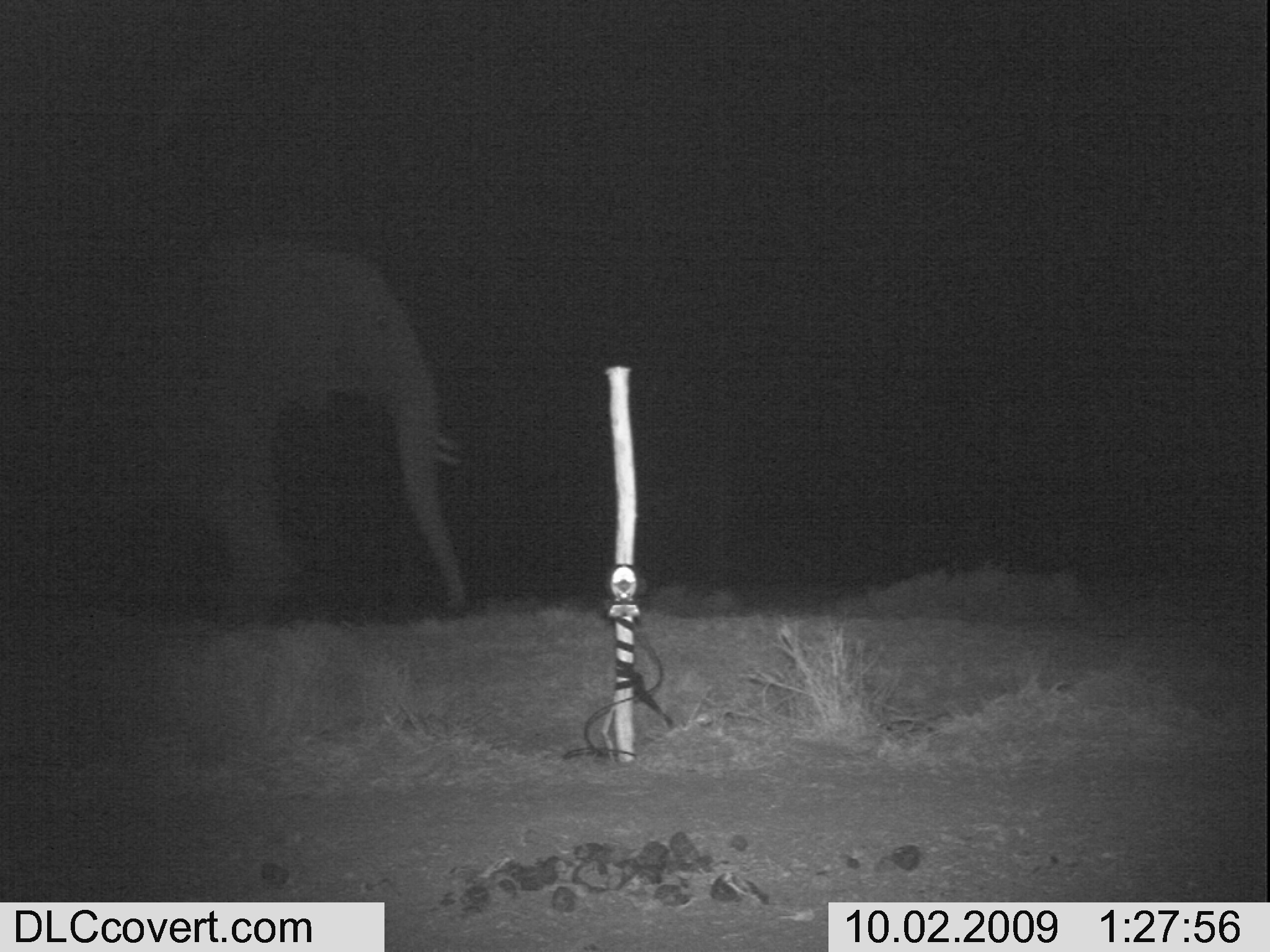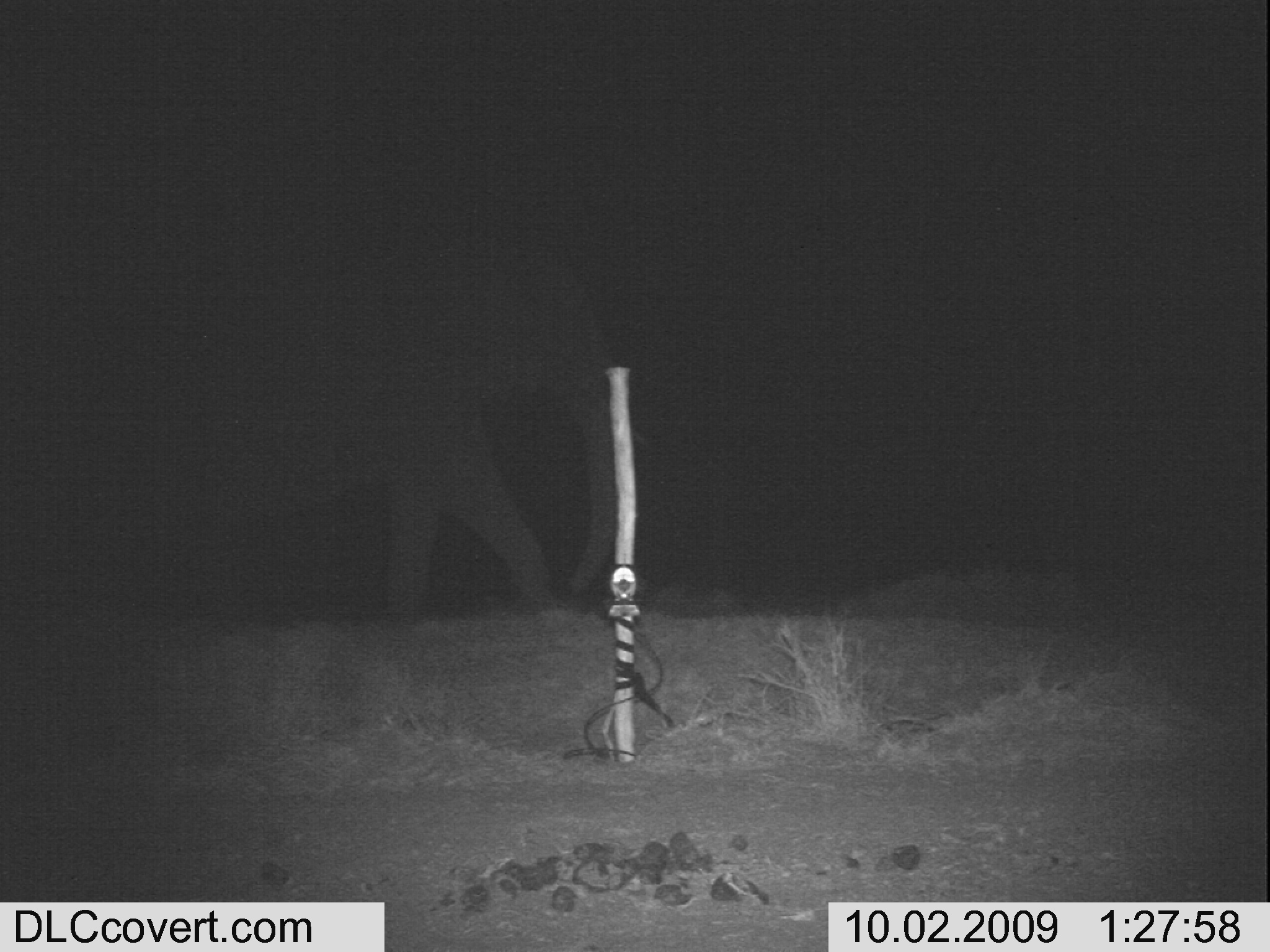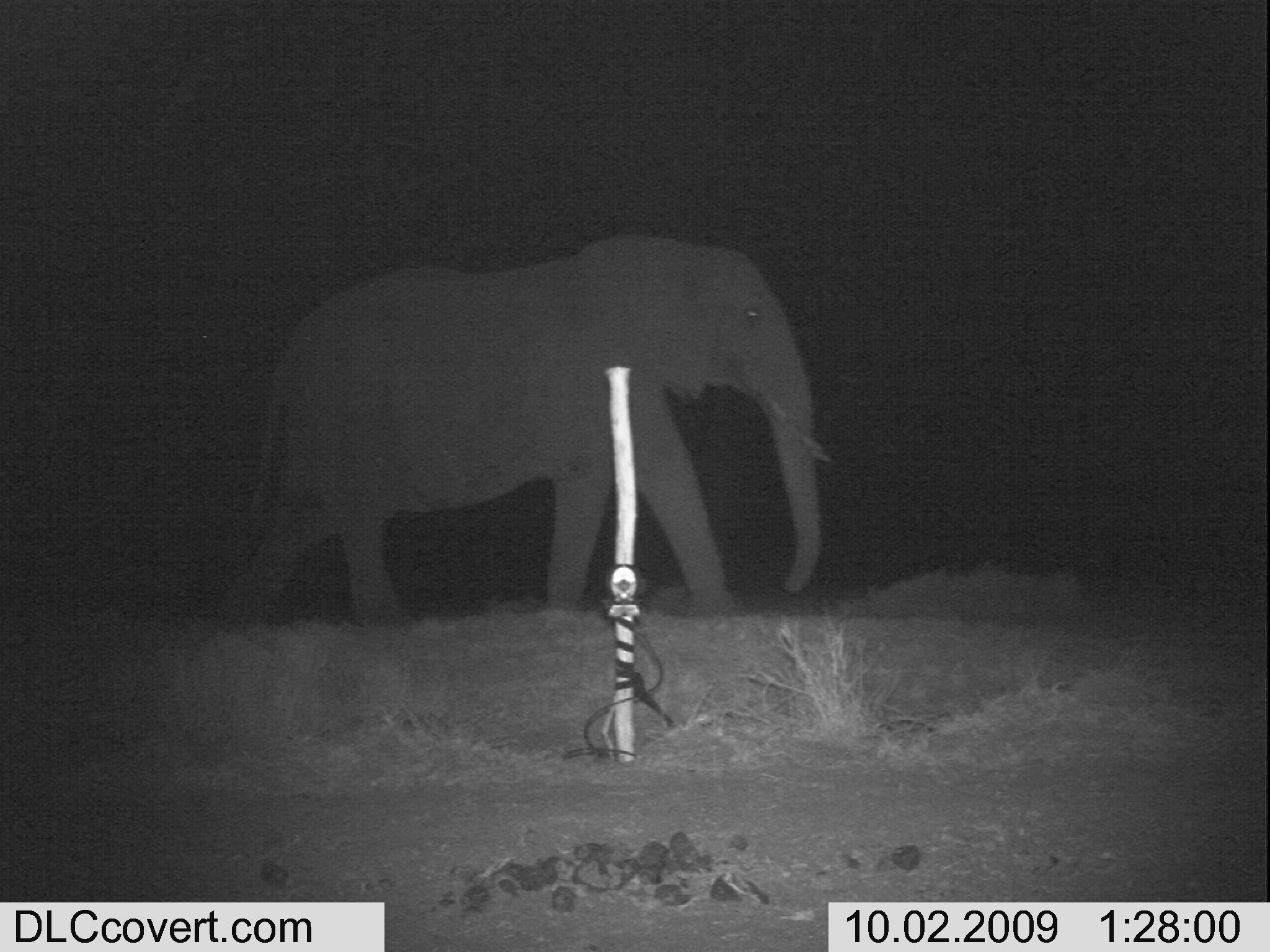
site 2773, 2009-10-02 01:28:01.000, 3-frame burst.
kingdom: Animalia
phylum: Chordata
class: Mammalia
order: Proboscidea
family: Elephantidae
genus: Loxodonta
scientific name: Loxodonta africana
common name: african bush elephant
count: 1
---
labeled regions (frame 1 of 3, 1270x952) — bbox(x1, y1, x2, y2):
loxodonta africana: bbox(0, 209, 486, 628)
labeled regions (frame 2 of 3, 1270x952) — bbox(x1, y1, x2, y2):
loxodonta africana: bbox(0, 187, 616, 630)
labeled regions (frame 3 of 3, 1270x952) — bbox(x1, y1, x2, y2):
loxodonta africana: bbox(222, 229, 830, 634)